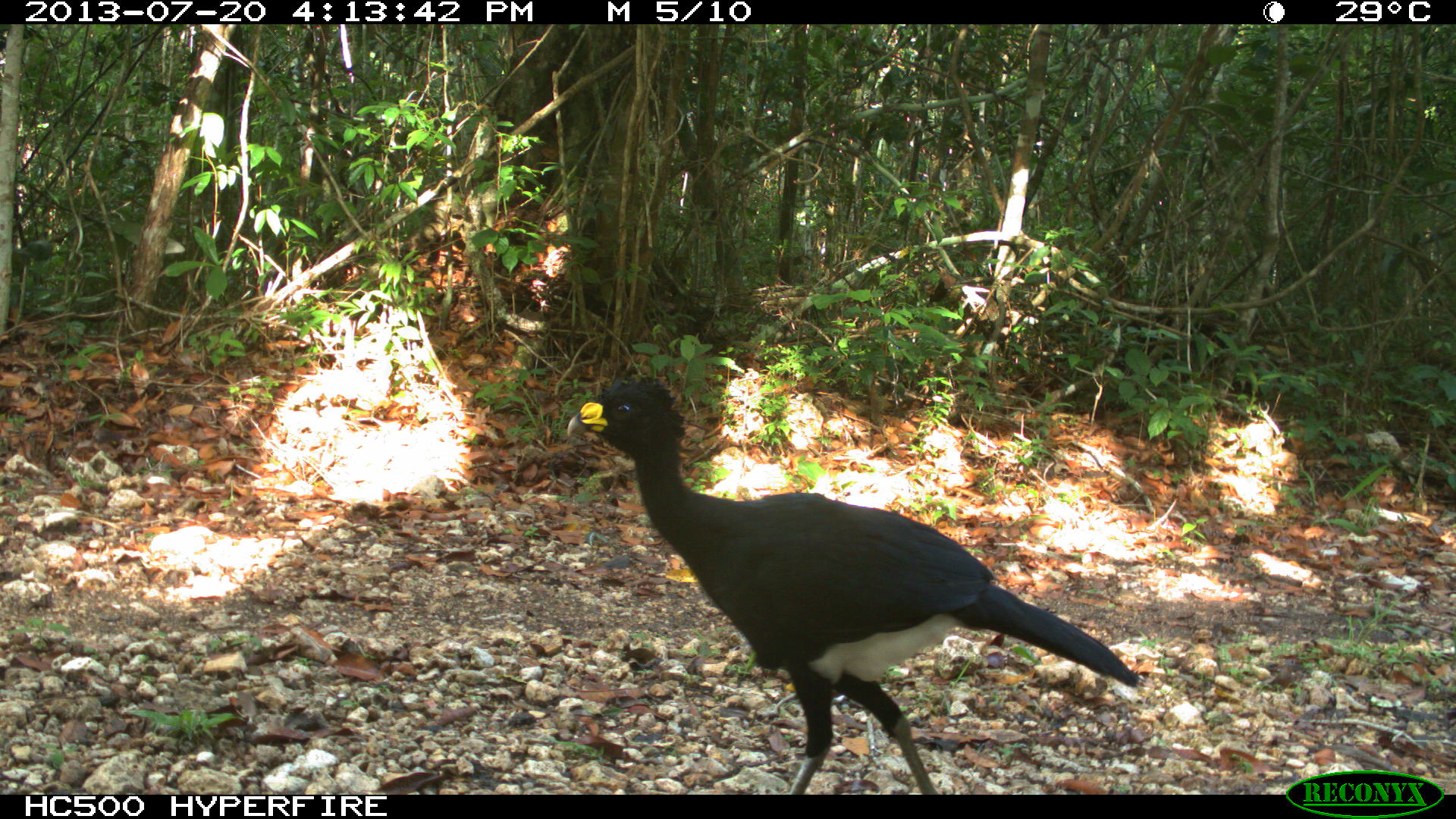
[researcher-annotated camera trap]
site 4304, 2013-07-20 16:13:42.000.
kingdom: Animalia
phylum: Chordata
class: Aves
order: Galliformes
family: Cracidae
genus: Crax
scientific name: Crax rubra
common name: great curassow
Crax rubra (great curassow), count 3.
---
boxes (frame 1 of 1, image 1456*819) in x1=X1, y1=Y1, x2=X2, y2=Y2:
crax rubra: x1=565, y1=375, x2=1138, y2=794